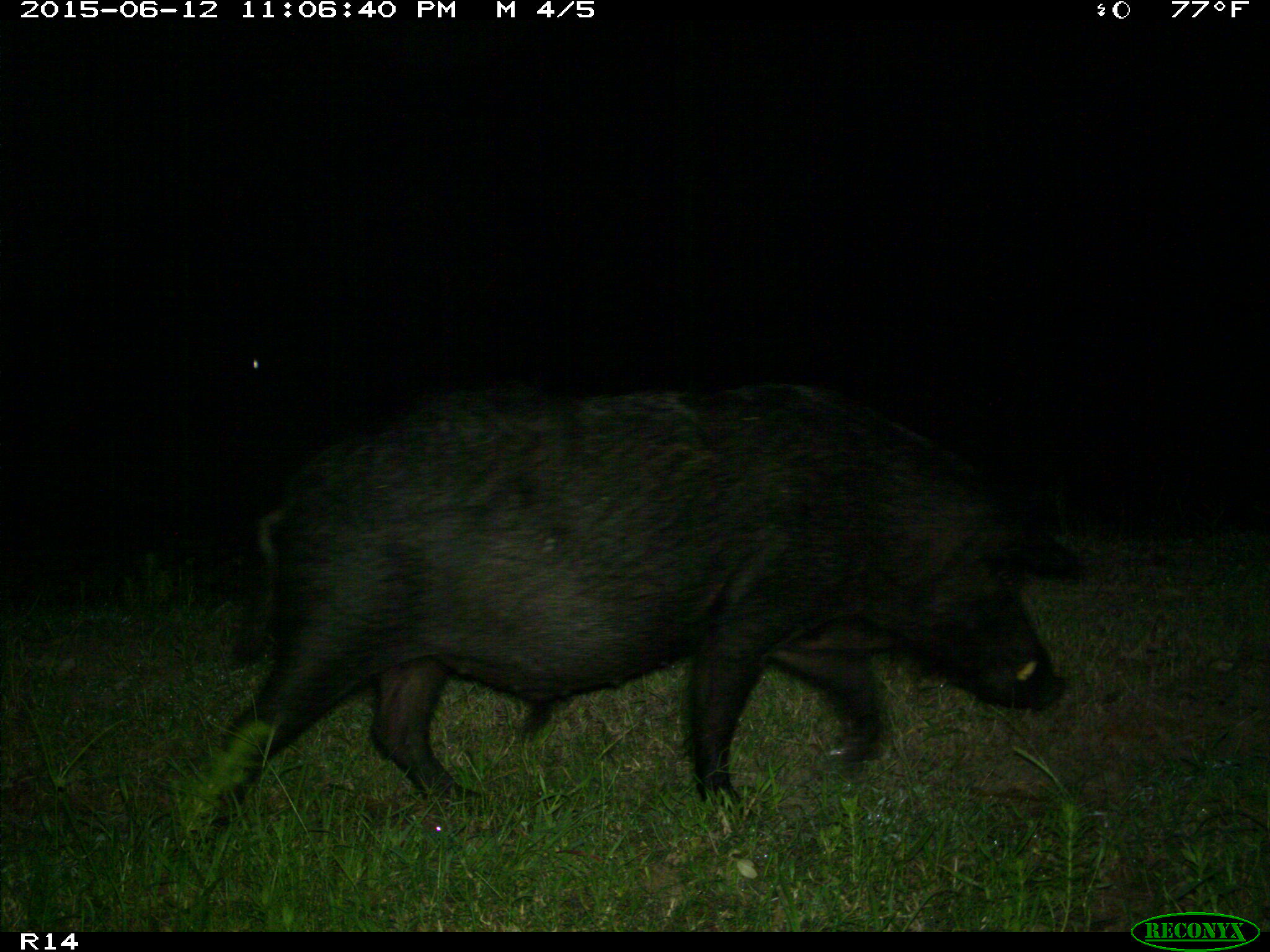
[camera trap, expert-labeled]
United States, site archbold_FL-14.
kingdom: Animalia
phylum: Chordata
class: Mammalia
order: Artiodactyla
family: Suidae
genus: Sus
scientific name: Sus scrofa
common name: wild boar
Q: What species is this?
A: Sus scrofa (wild boar).